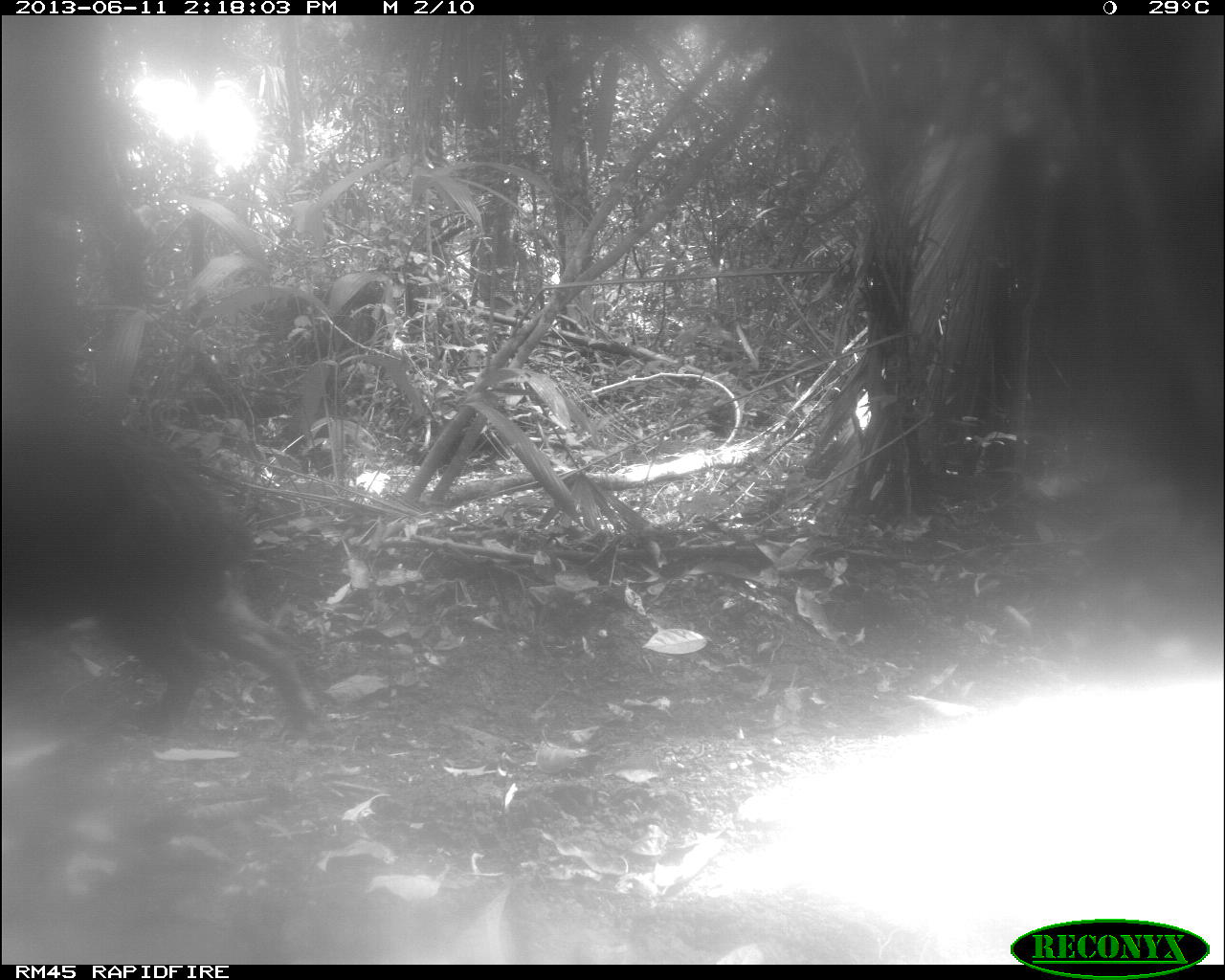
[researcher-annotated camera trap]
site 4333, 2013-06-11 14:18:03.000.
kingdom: Animalia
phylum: Chordata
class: Mammalia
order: Artiodactyla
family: Tayassuidae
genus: Tayassu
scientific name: Tayassu pecari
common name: white-lipped peccary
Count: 3.